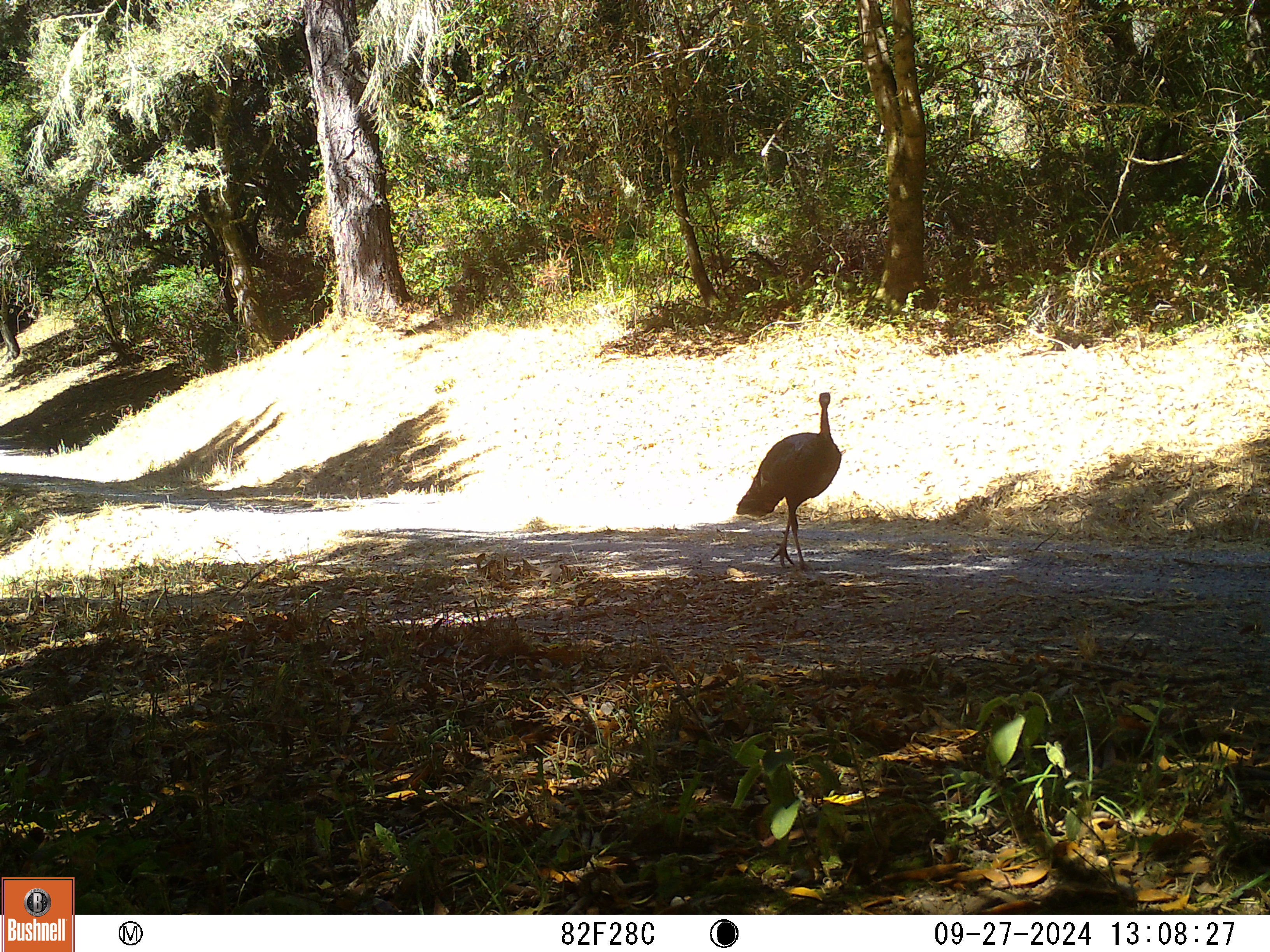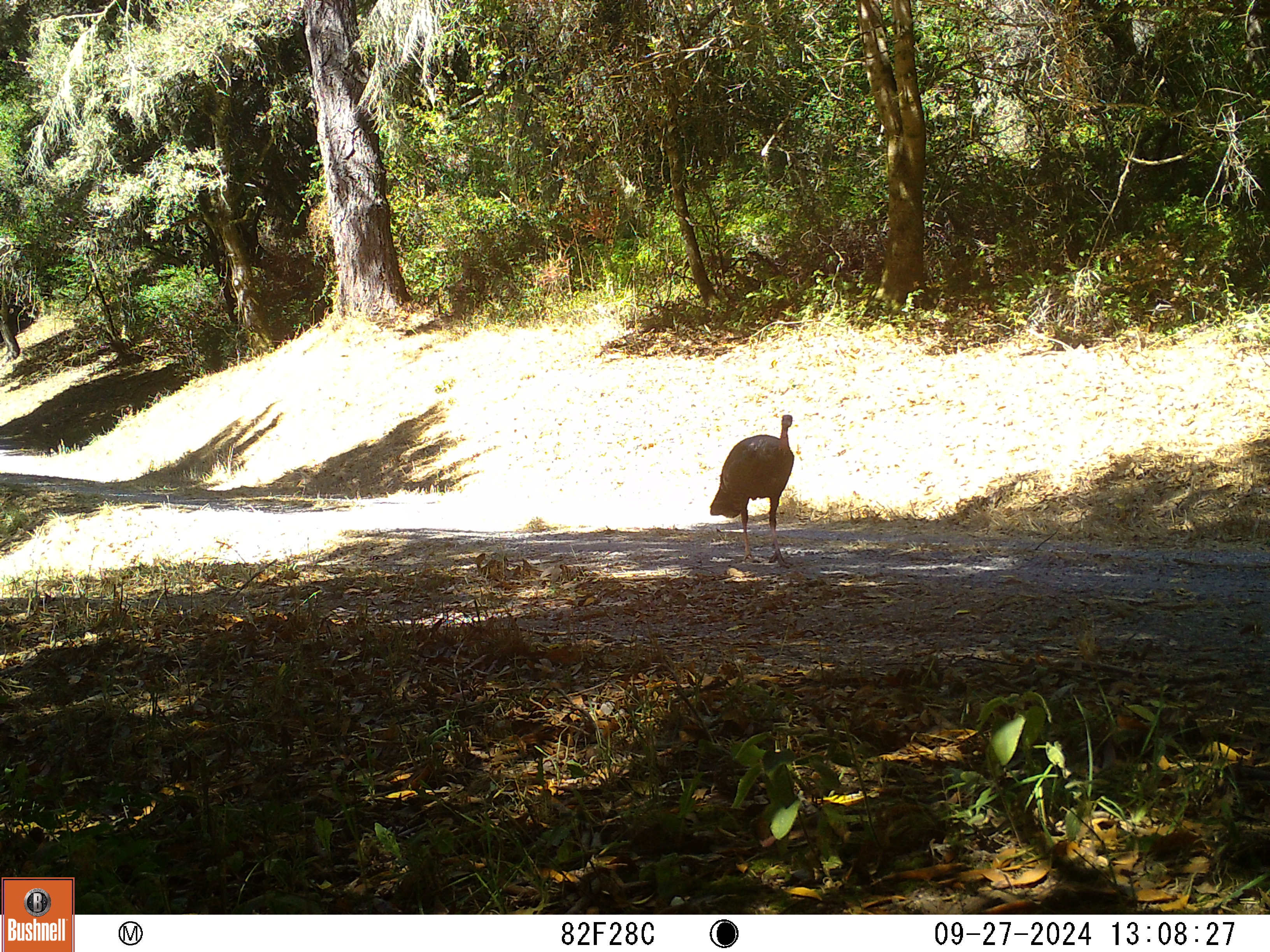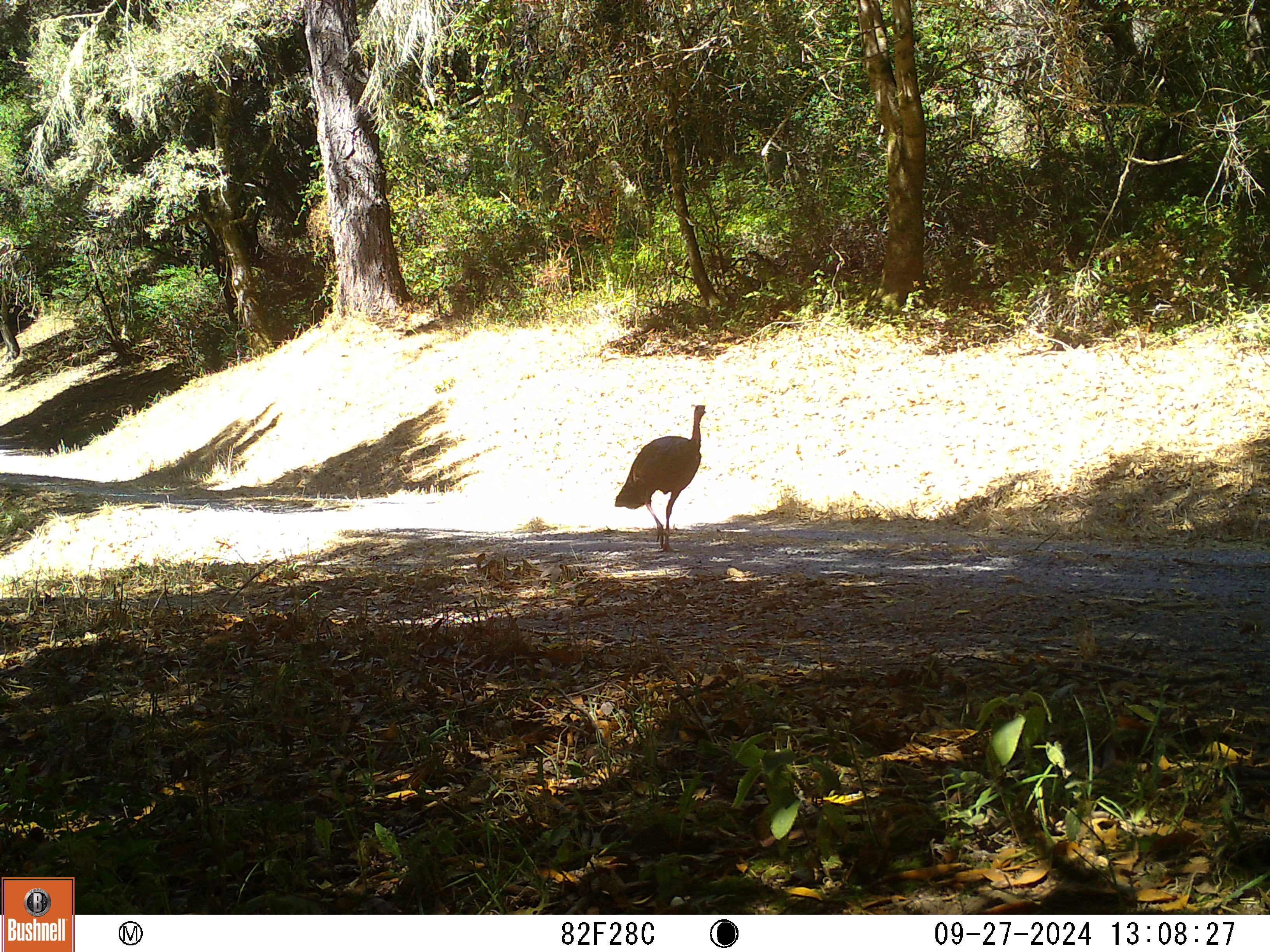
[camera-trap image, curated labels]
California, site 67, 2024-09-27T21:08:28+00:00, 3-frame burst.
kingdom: Animalia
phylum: Chordata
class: Aves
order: Galliformes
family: Phasianidae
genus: Meleagris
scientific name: Meleagris gallopavo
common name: turkey